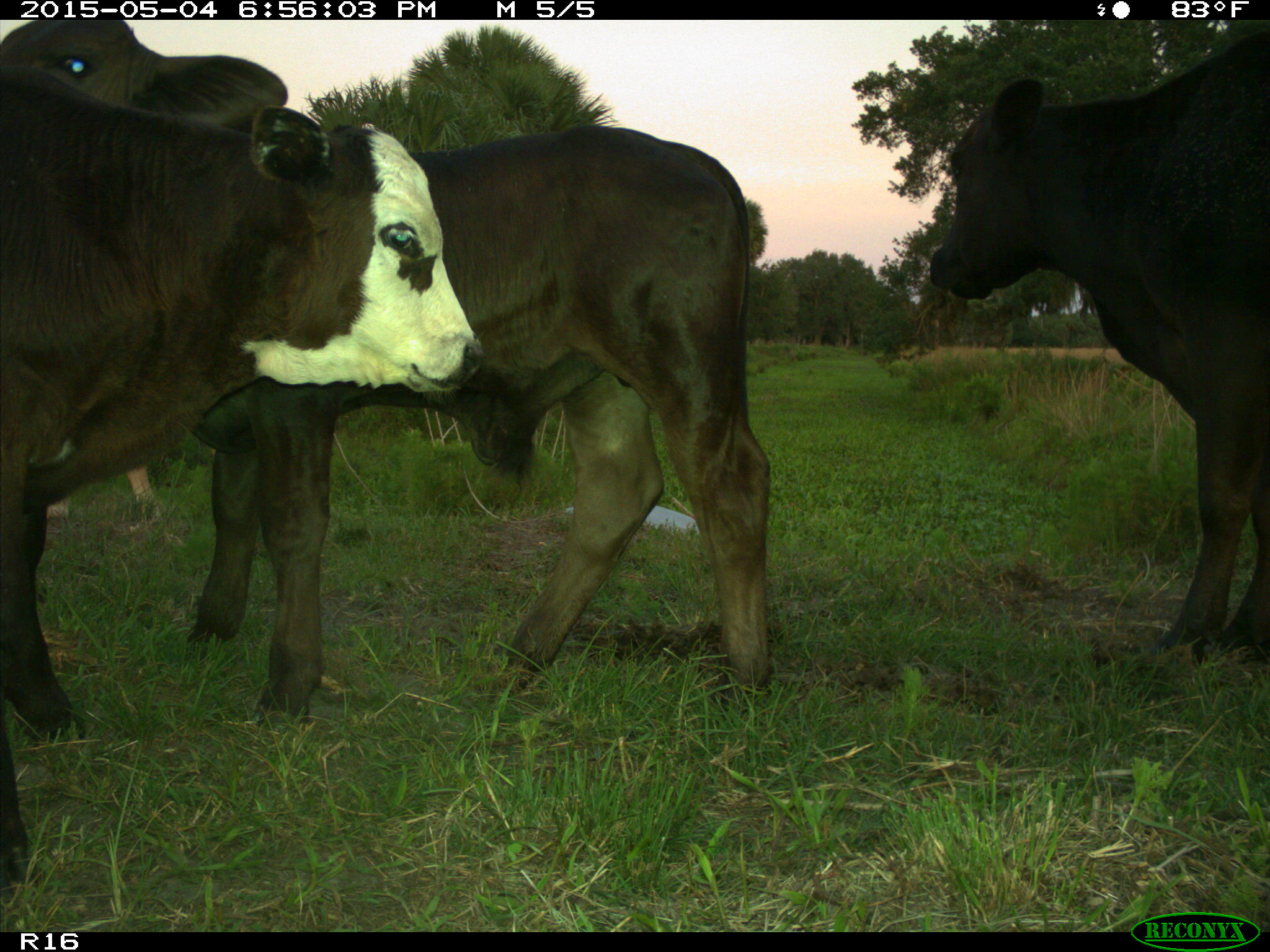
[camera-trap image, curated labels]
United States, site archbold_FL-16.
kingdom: Animalia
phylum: Chordata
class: Mammalia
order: Artiodactyla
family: Bovidae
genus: Bos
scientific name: Bos taurus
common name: domestic cow